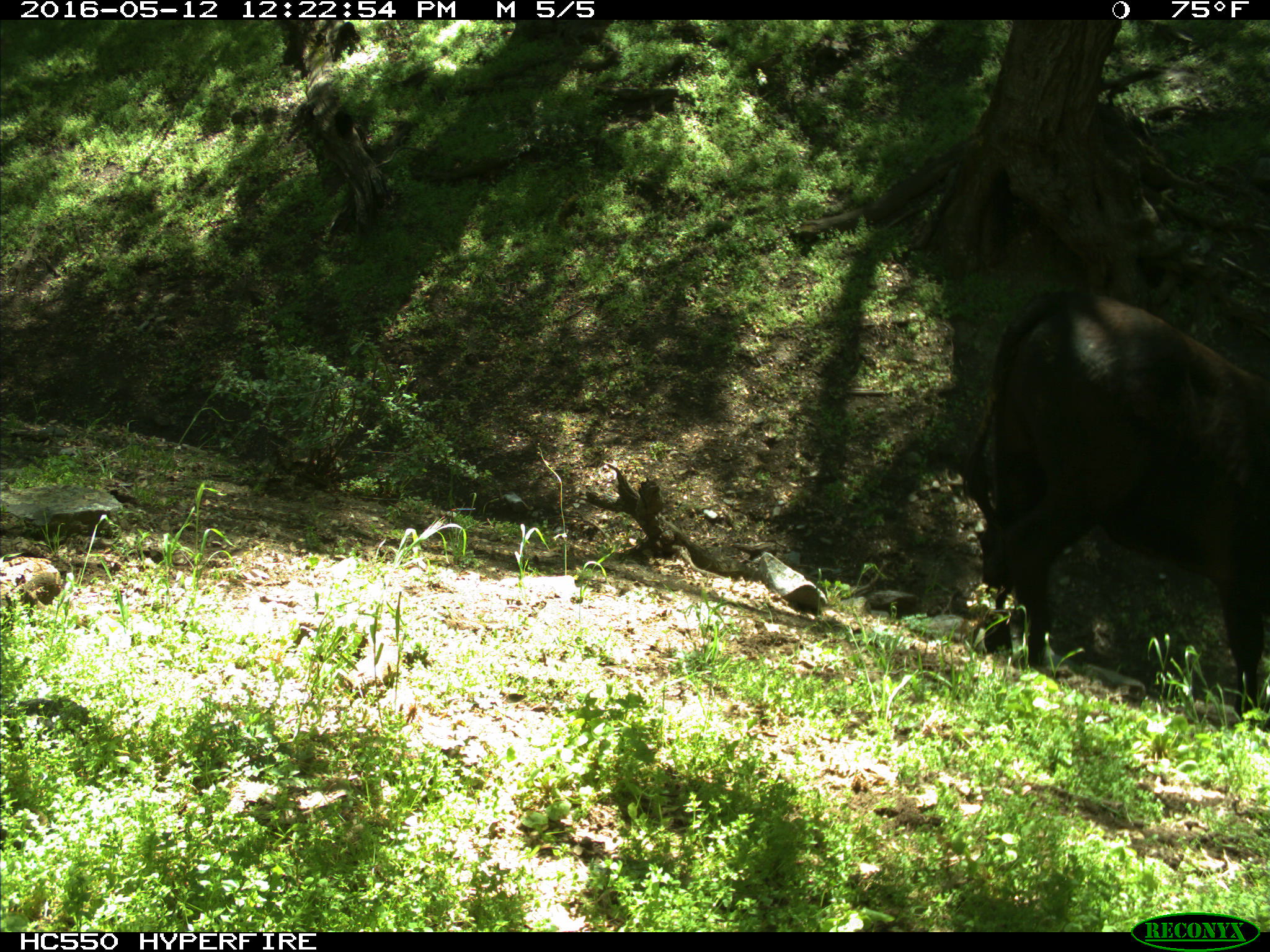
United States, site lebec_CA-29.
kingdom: Animalia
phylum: Chordata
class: Mammalia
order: Artiodactyla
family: Bovidae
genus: Bos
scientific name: Bos taurus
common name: domestic cow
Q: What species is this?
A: Bos taurus (domestic cow).